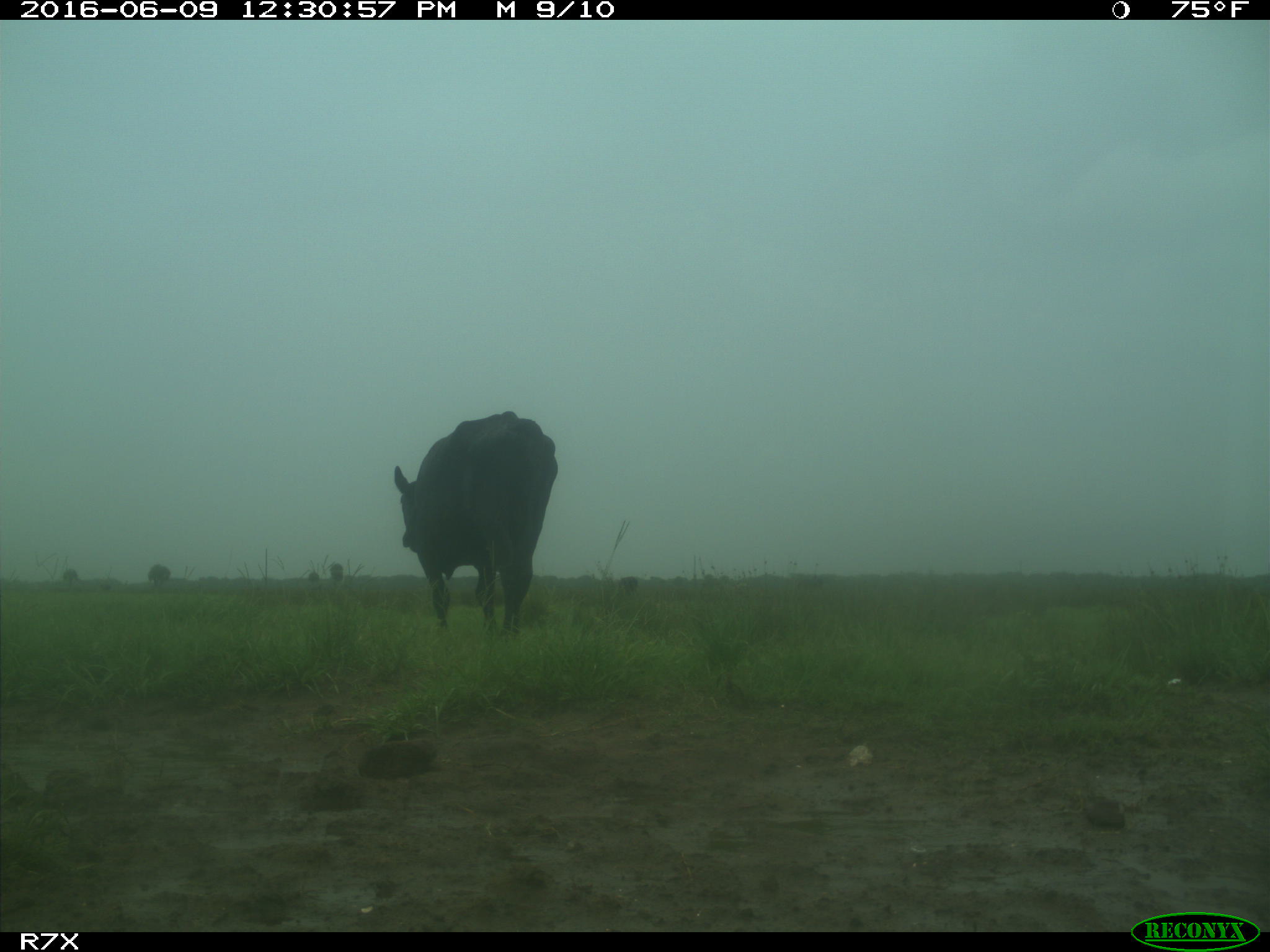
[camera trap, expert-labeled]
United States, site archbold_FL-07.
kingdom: Animalia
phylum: Chordata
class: Mammalia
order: Artiodactyla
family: Bovidae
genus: Bos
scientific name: Bos taurus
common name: domestic cow